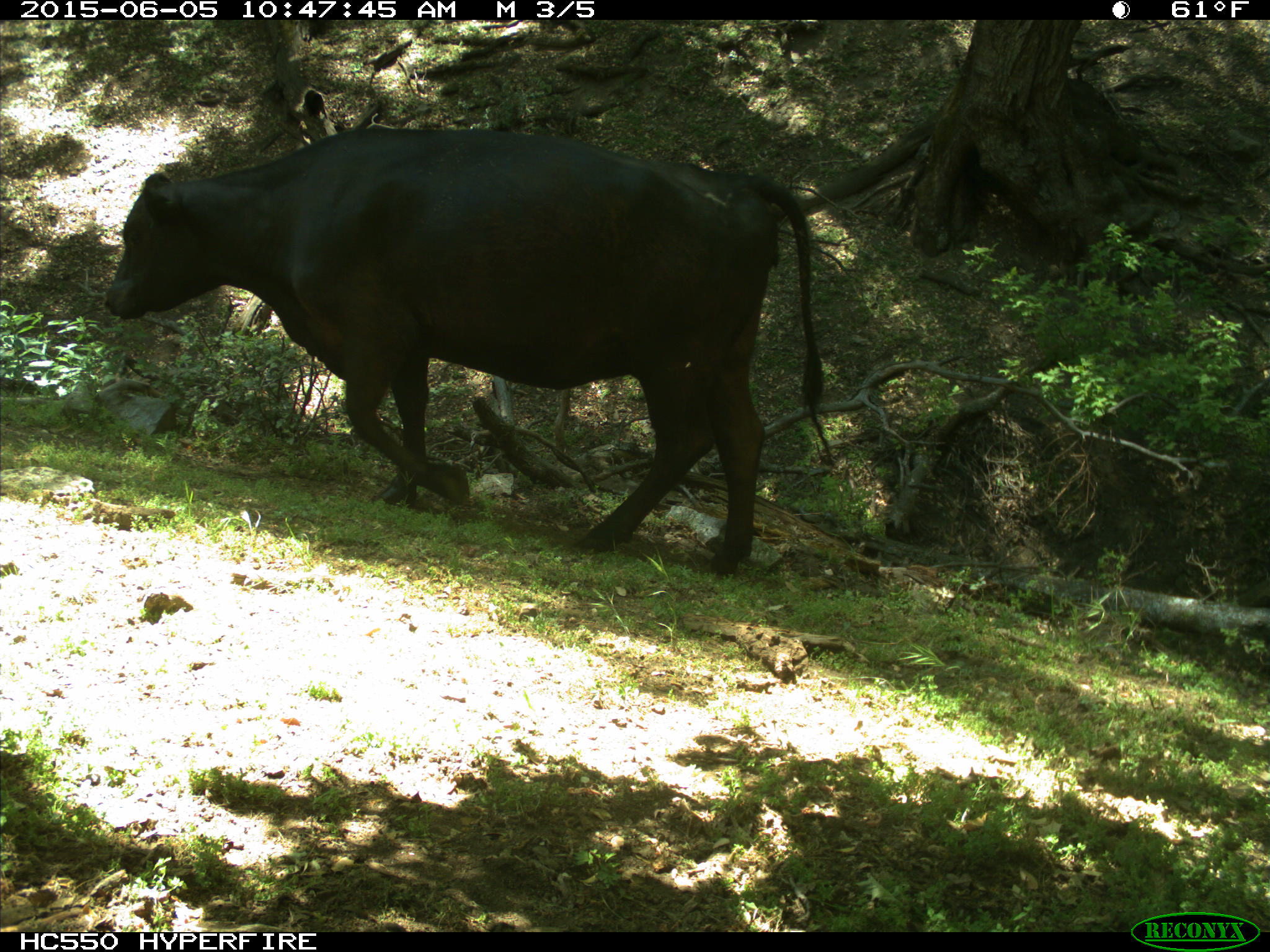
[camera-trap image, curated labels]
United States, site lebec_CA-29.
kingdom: Animalia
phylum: Chordata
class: Mammalia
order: Artiodactyla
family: Bovidae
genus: Bos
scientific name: Bos taurus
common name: domestic cow